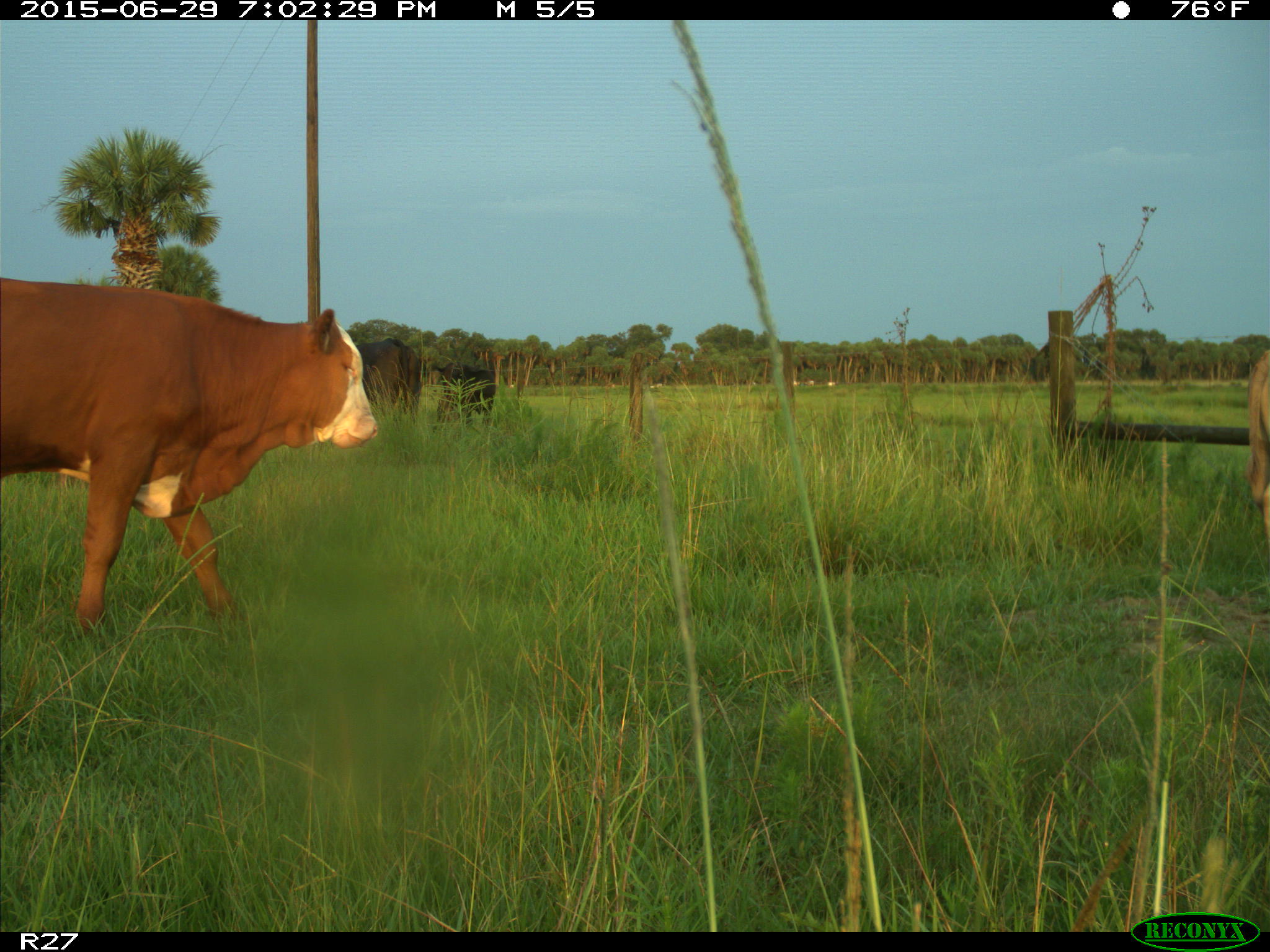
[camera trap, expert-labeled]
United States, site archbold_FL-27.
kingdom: Animalia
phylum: Chordata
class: Mammalia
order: Artiodactyla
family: Bovidae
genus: Bos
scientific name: Bos taurus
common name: domestic cow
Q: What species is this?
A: Bos taurus (domestic cow).